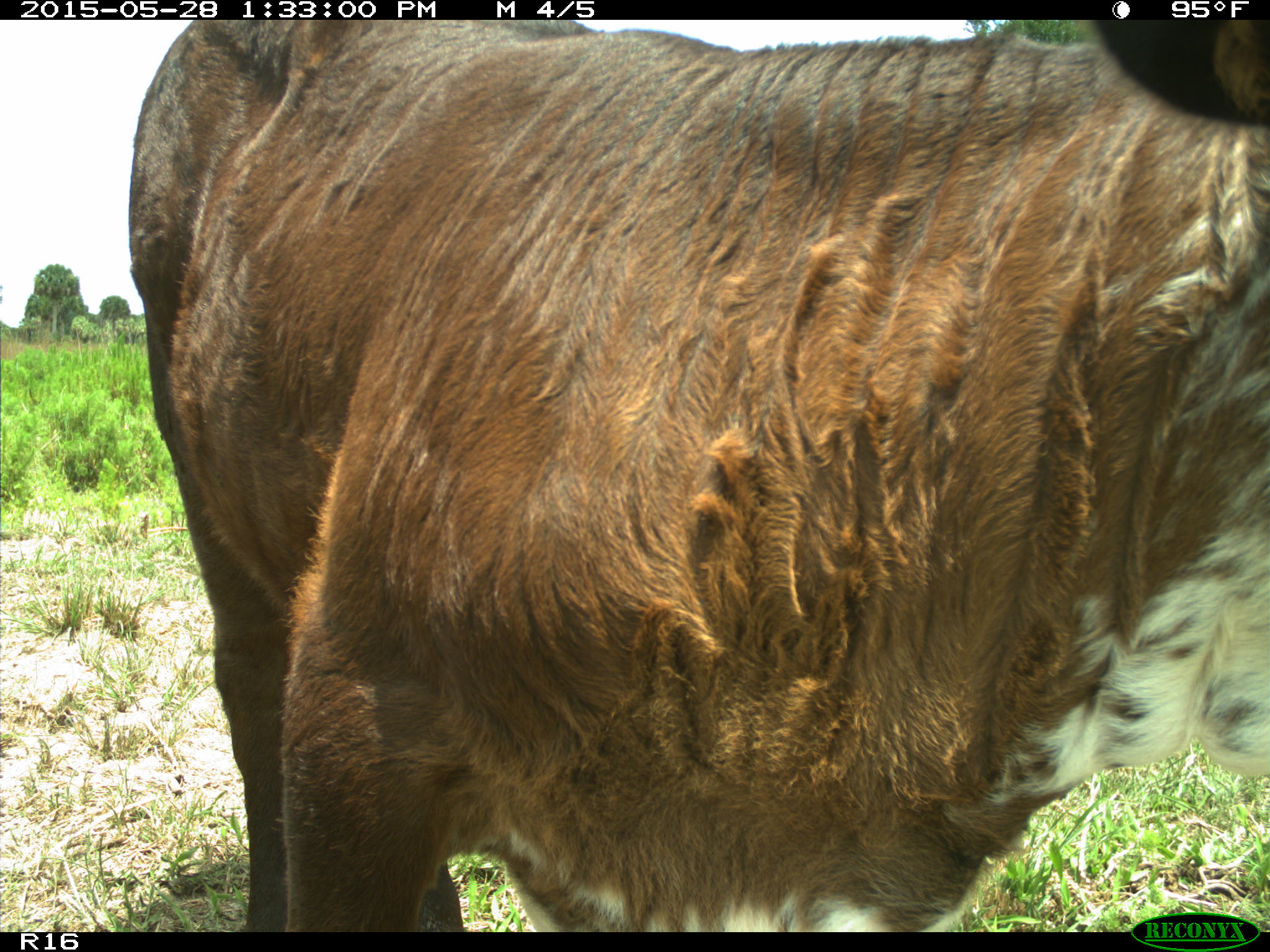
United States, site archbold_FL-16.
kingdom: Animalia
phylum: Chordata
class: Mammalia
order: Artiodactyla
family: Bovidae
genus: Bos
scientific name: Bos taurus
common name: domestic cow